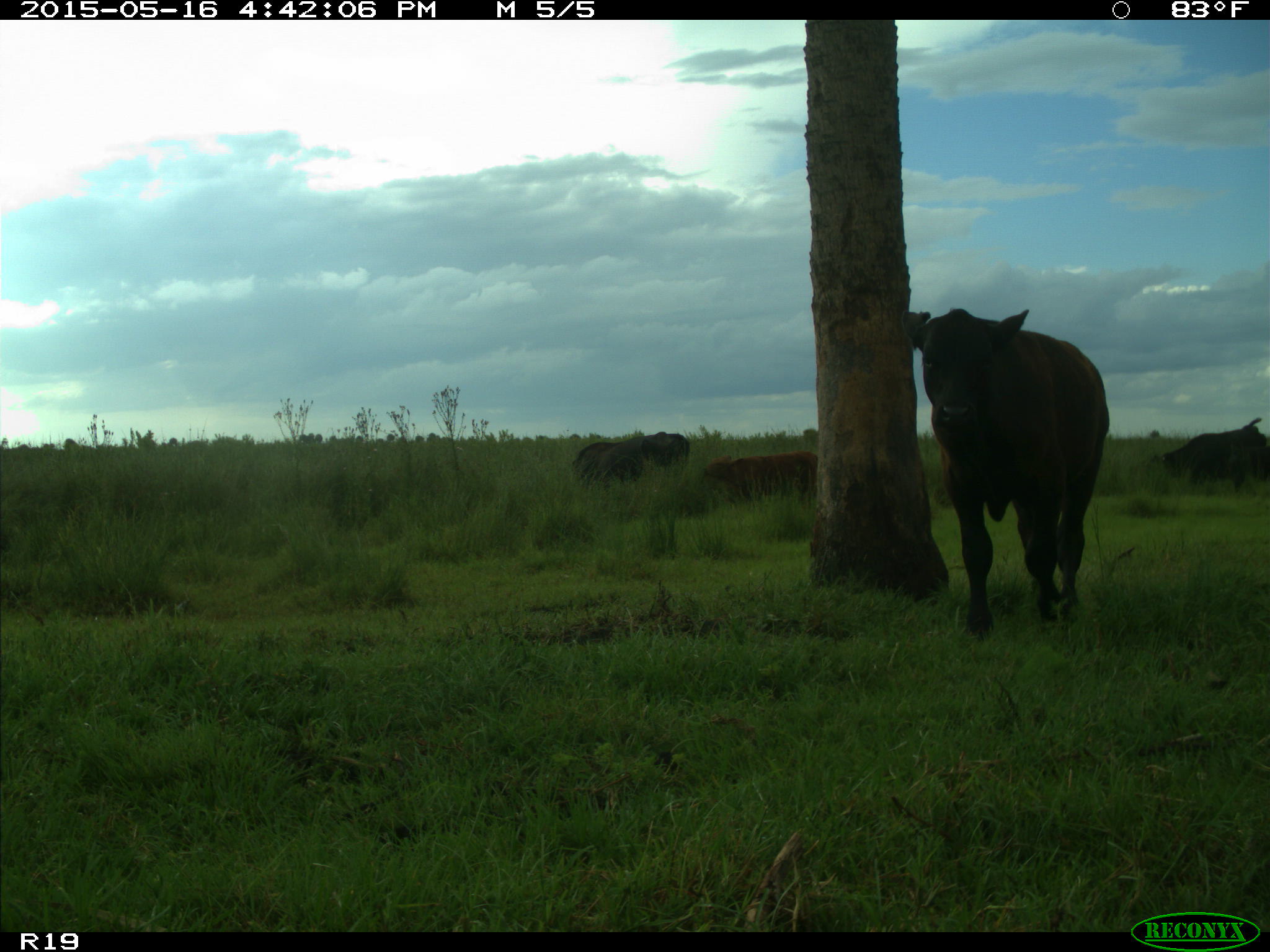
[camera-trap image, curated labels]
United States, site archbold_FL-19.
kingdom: Animalia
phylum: Chordata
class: Mammalia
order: Artiodactyla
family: Bovidae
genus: Bos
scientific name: Bos taurus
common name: domestic cow